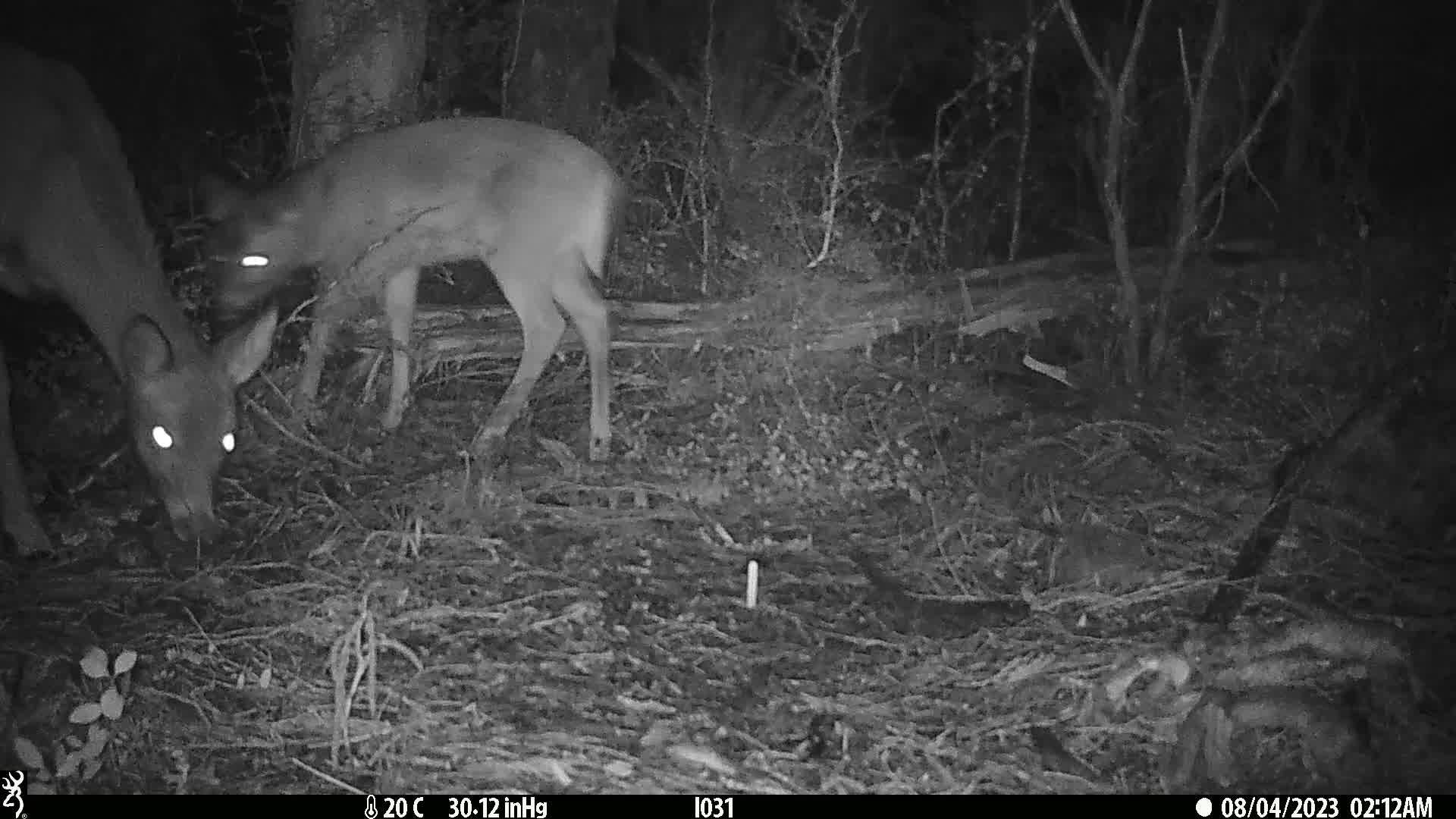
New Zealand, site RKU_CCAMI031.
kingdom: Animalia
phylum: Chordata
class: Mammalia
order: Artiodactyla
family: Cervidae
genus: Odocoileus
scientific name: Odocoileus virginianus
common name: white-tailed deer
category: white tailed deer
White tailed deer (white-tailed deer) (Odocoileus virginianus).